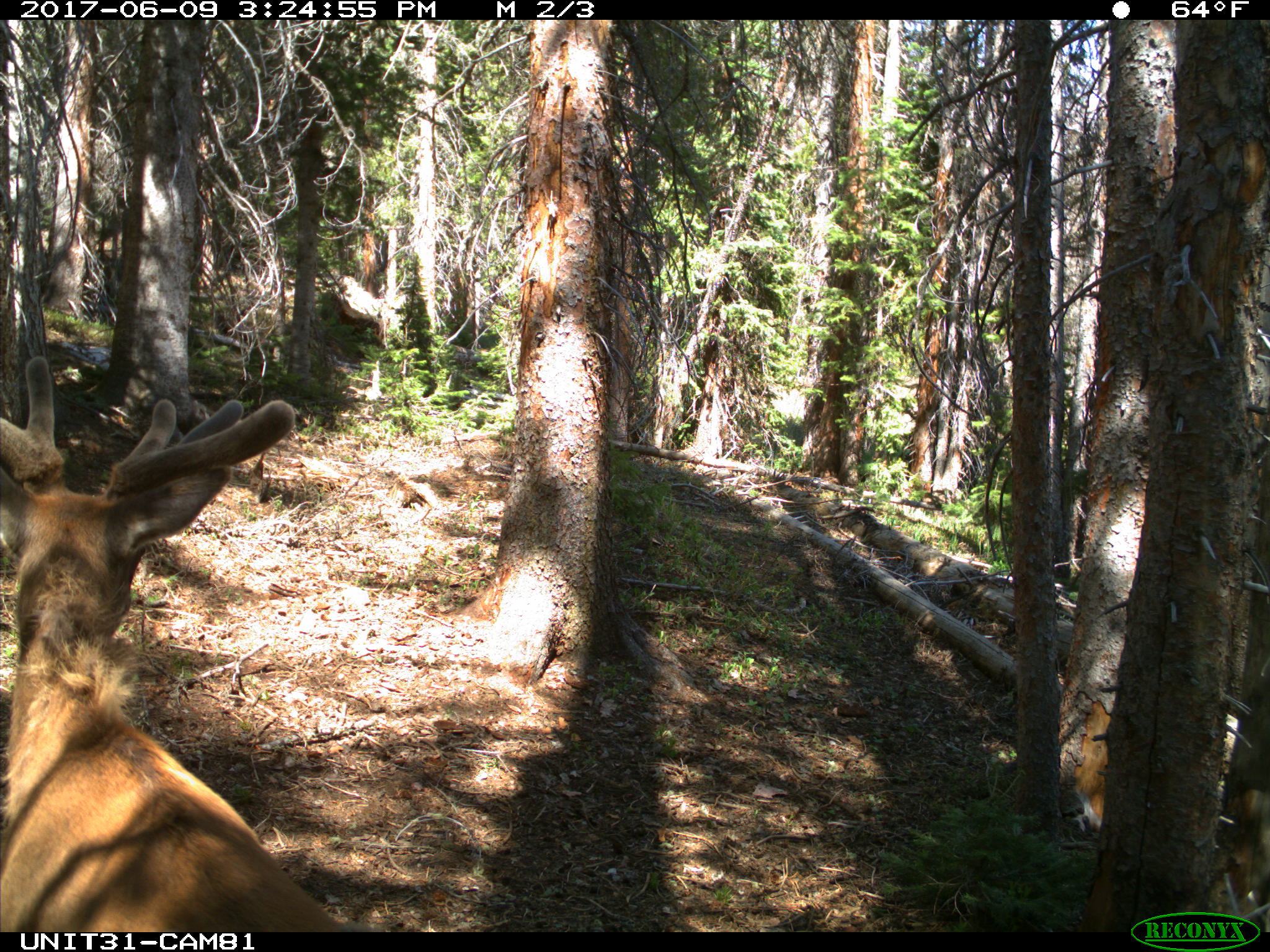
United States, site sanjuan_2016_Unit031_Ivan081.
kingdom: Animalia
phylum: Chordata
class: Mammalia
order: Artiodactyla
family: Cervidae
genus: Cervus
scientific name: Cervus elaphus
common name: red deer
Cervus elaphus (red deer).